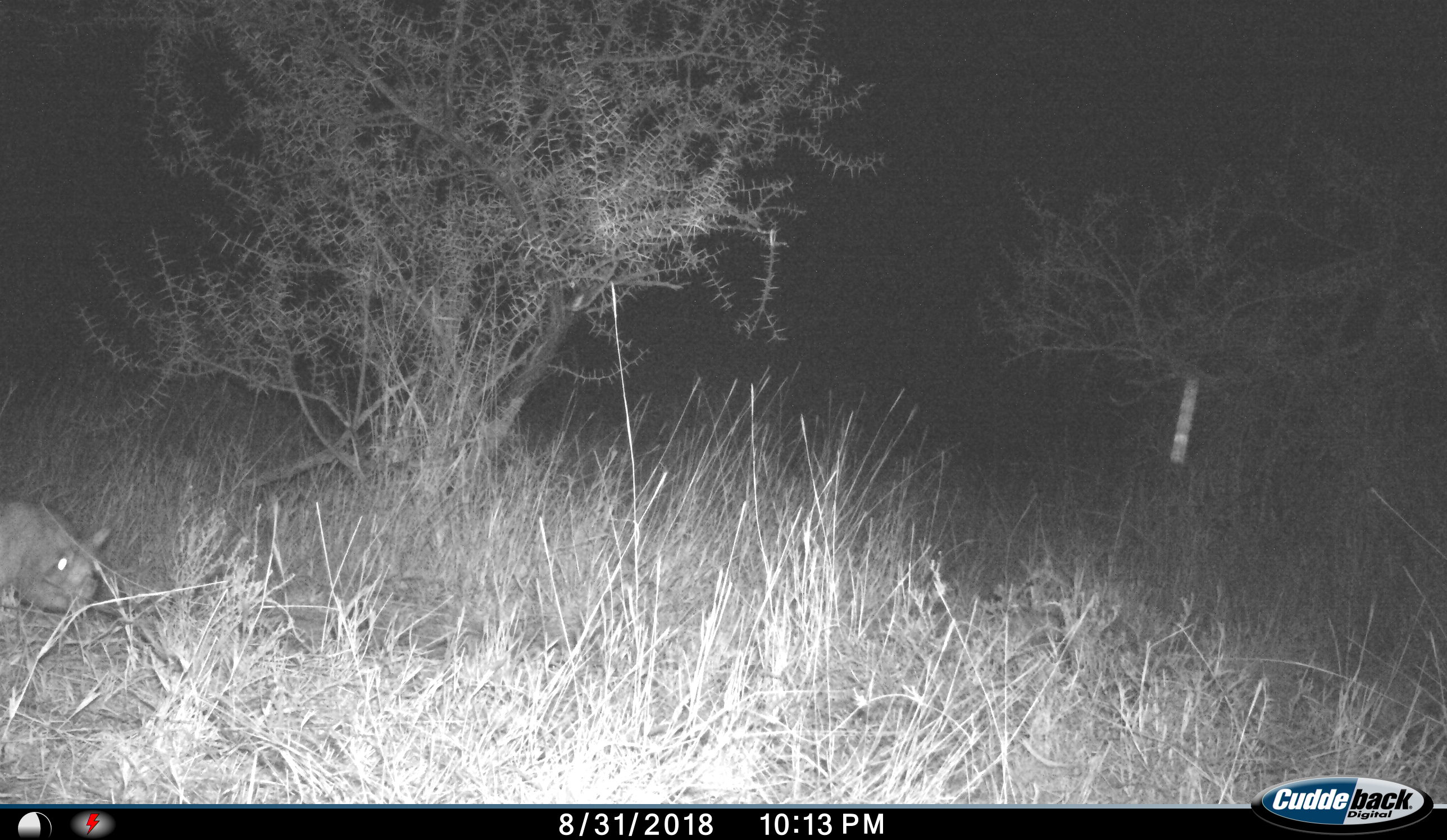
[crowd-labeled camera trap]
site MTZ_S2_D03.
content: unidentified animal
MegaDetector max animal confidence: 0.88